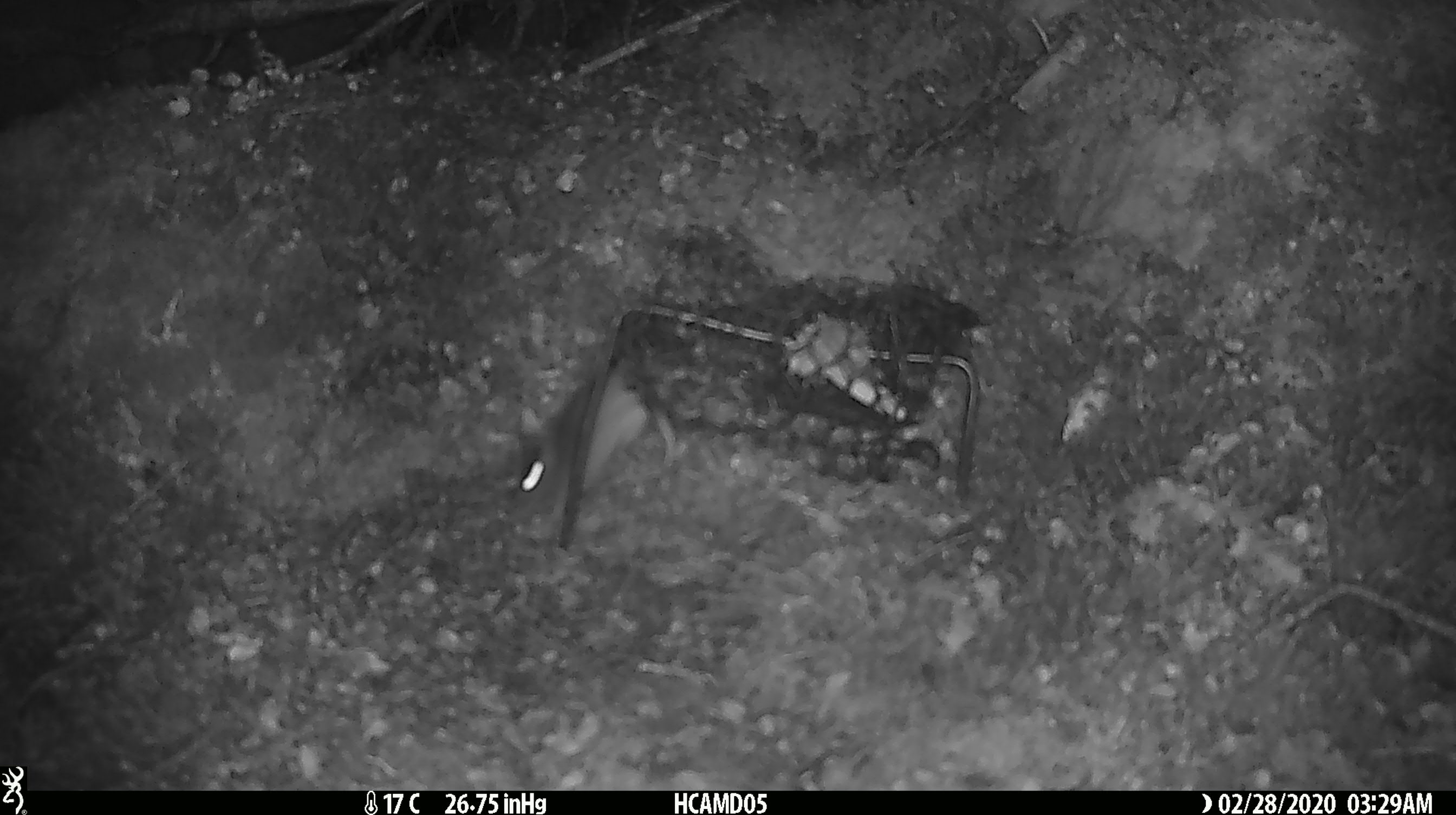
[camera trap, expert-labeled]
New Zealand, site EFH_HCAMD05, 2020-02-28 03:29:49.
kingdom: Animalia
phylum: Chordata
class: Mammalia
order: Rodentia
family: Muridae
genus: Mus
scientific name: Mus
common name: mouse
Mouse (Mus).